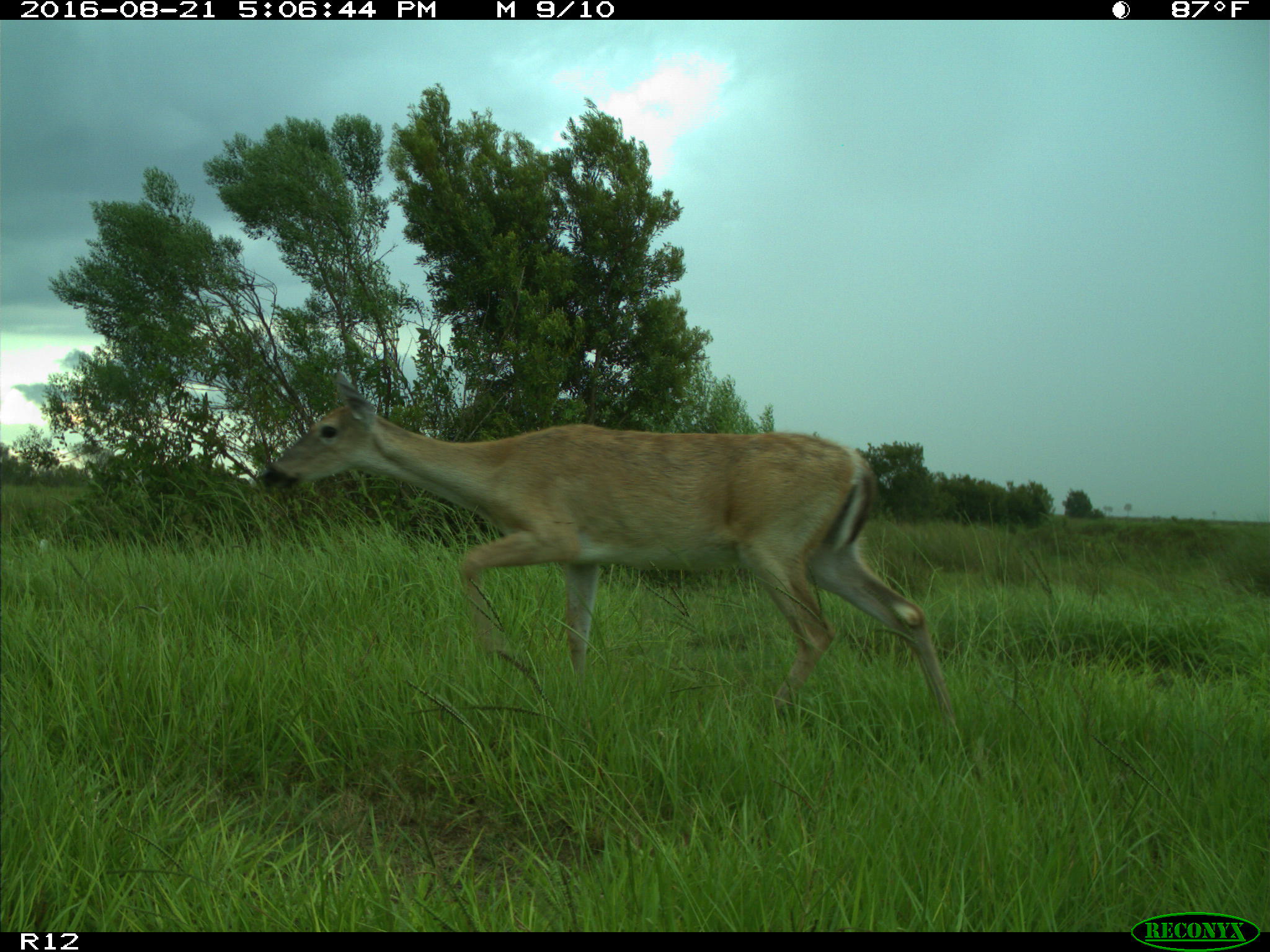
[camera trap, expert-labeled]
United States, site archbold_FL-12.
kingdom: Animalia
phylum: Chordata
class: Mammalia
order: Artiodactyla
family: Cervidae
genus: Odocoileus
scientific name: Odocoileus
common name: deer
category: unidentified deer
Unidentified deer (deer) (Odocoileus).